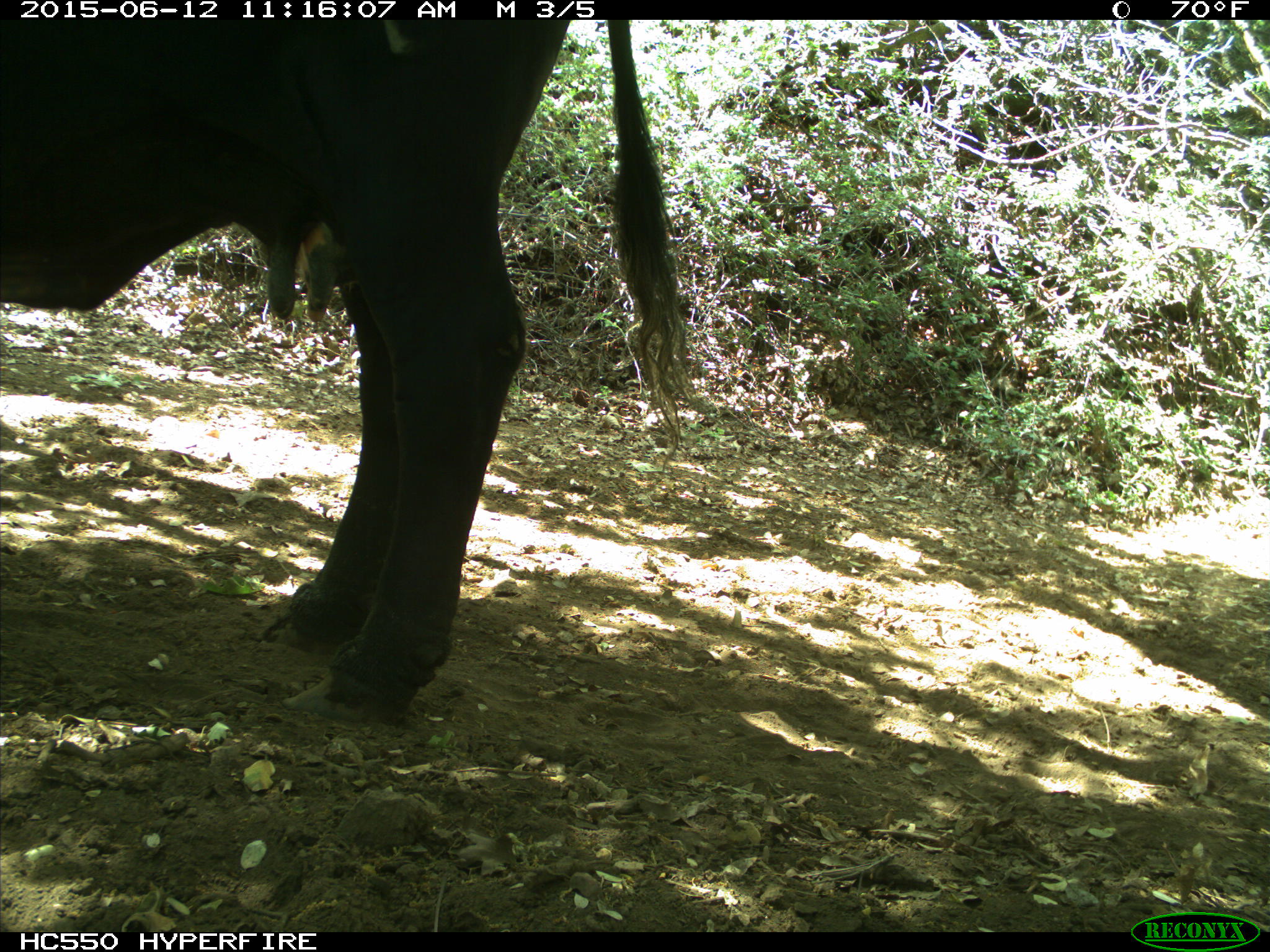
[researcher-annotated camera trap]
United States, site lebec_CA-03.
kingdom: Animalia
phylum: Chordata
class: Mammalia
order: Artiodactyla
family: Bovidae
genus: Bos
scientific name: Bos taurus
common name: domestic cow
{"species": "Bos taurus (domestic cow)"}